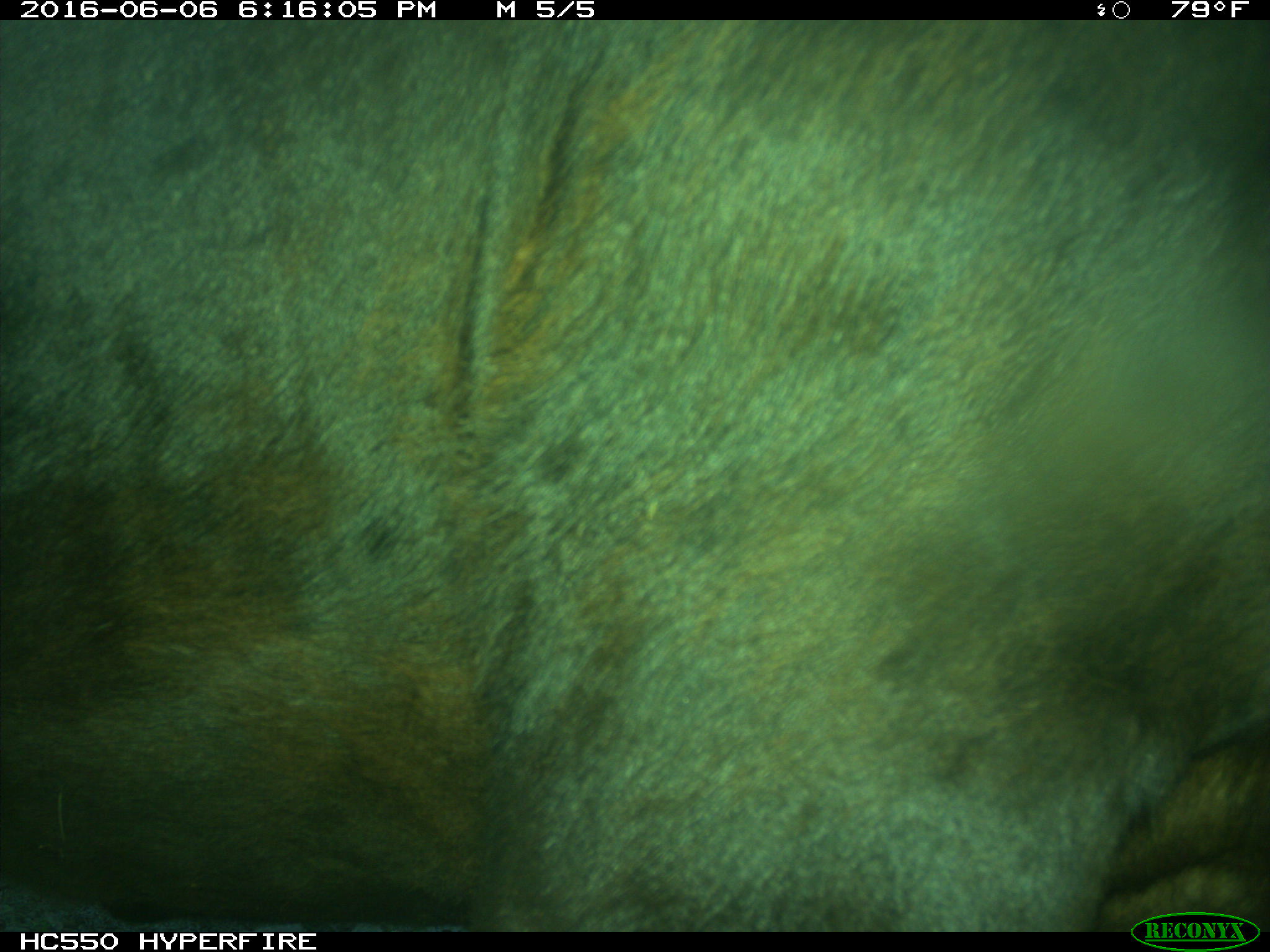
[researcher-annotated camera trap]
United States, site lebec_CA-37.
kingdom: Animalia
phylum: Chordata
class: Mammalia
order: Artiodactyla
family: Bovidae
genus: Bos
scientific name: Bos taurus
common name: domestic cow